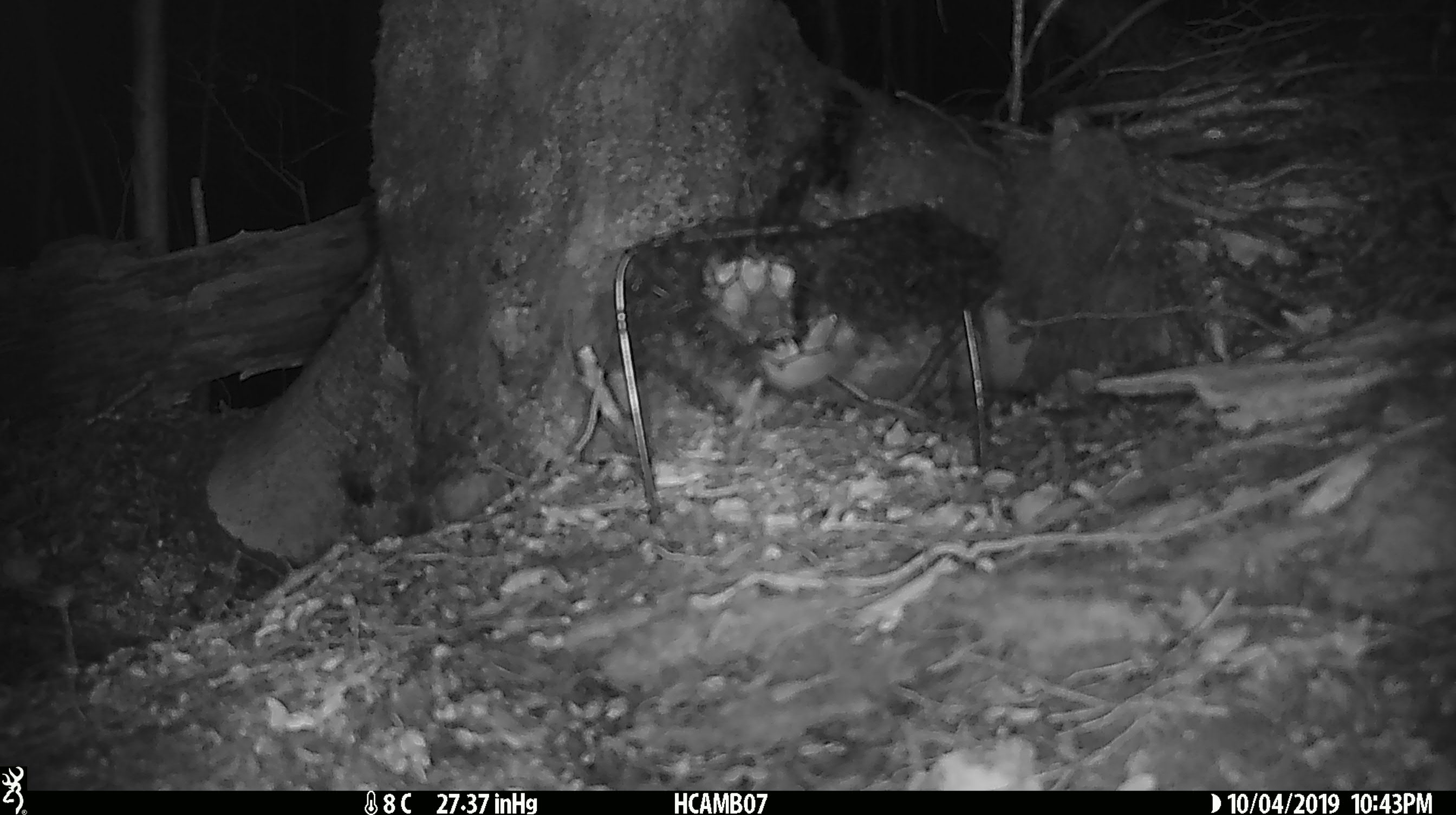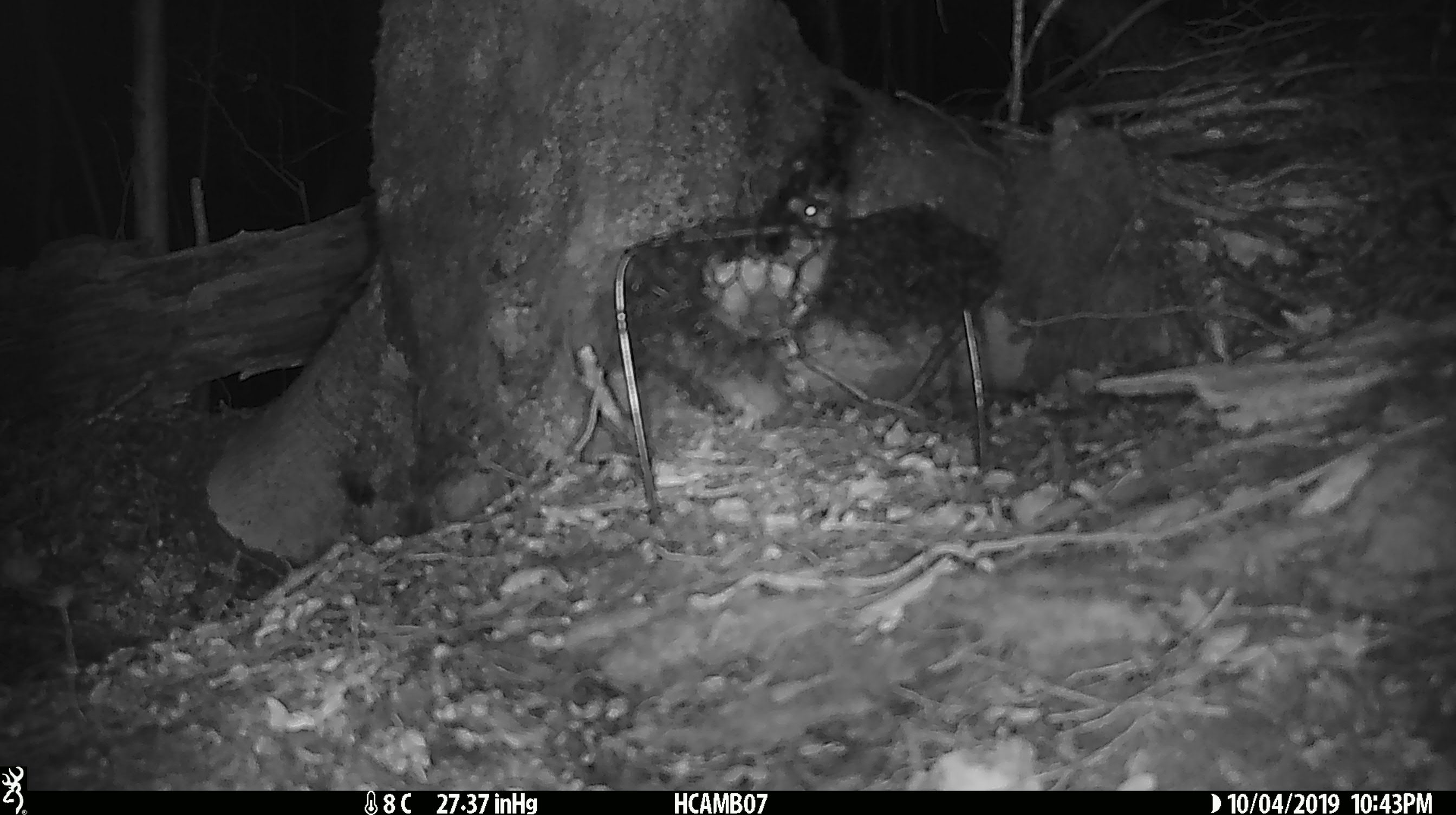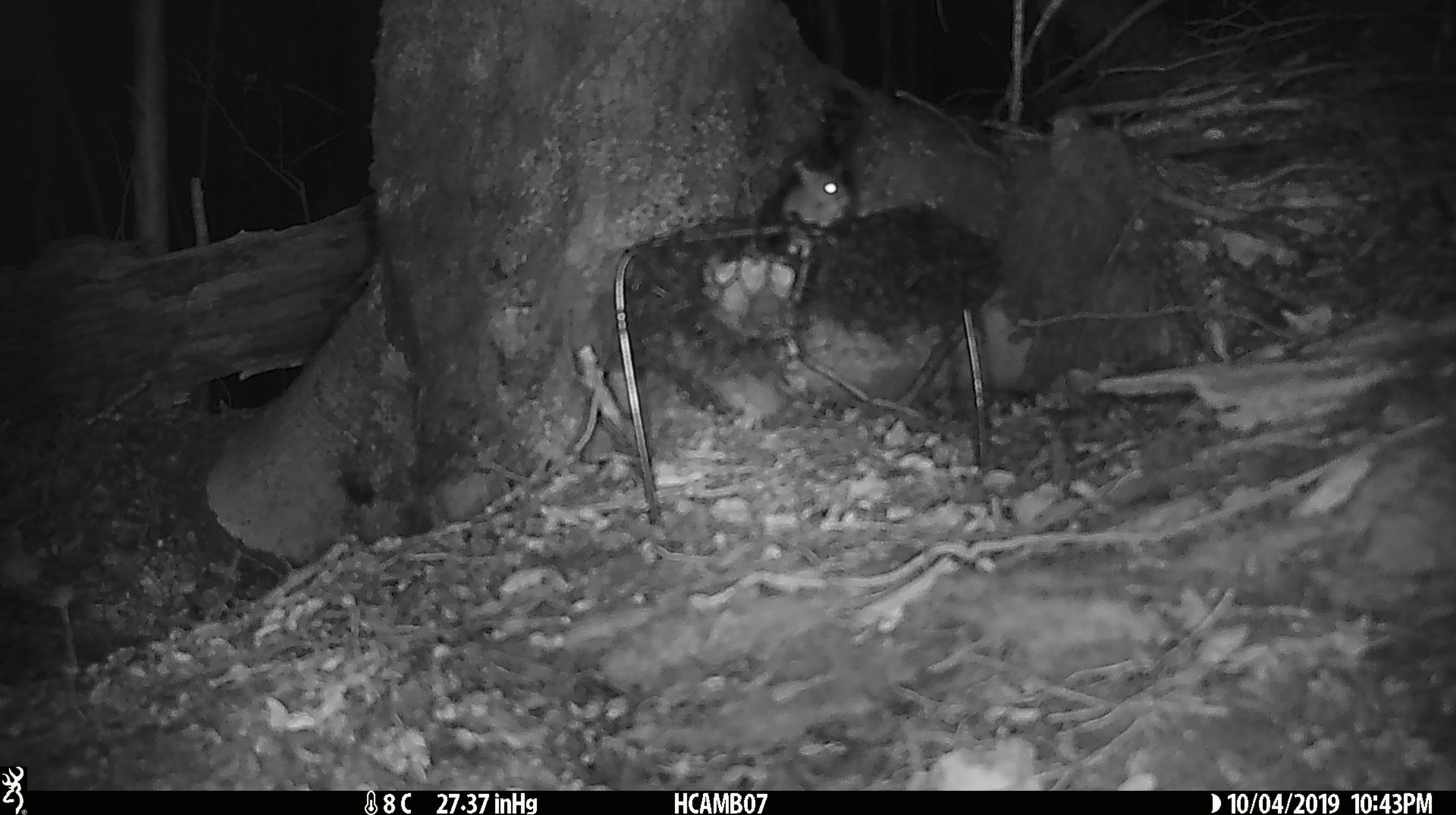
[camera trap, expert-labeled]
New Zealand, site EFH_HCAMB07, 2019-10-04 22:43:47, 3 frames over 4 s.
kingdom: Animalia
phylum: Chordata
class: Mammalia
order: Rodentia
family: Muridae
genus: Mus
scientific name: Mus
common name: mouse